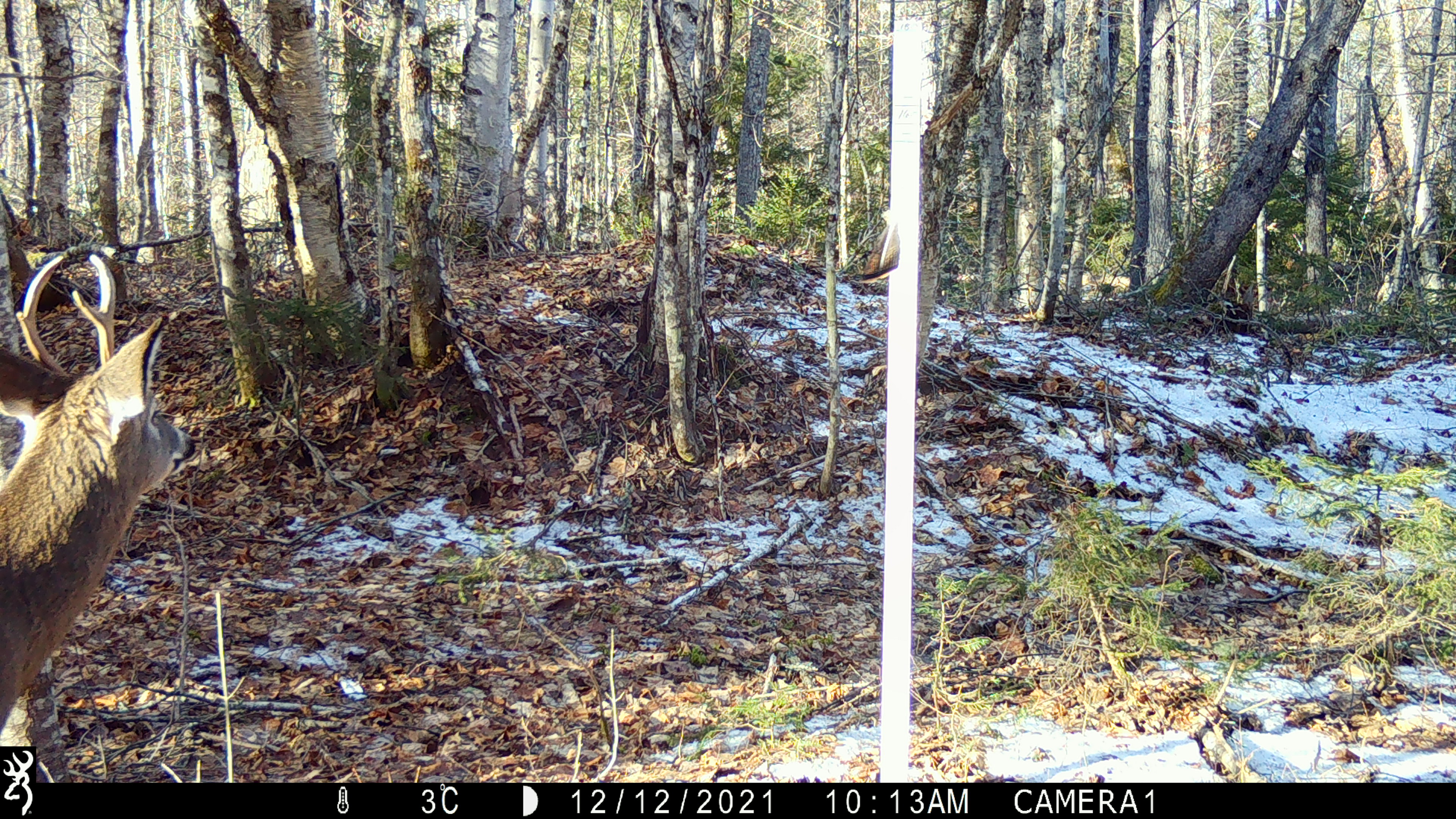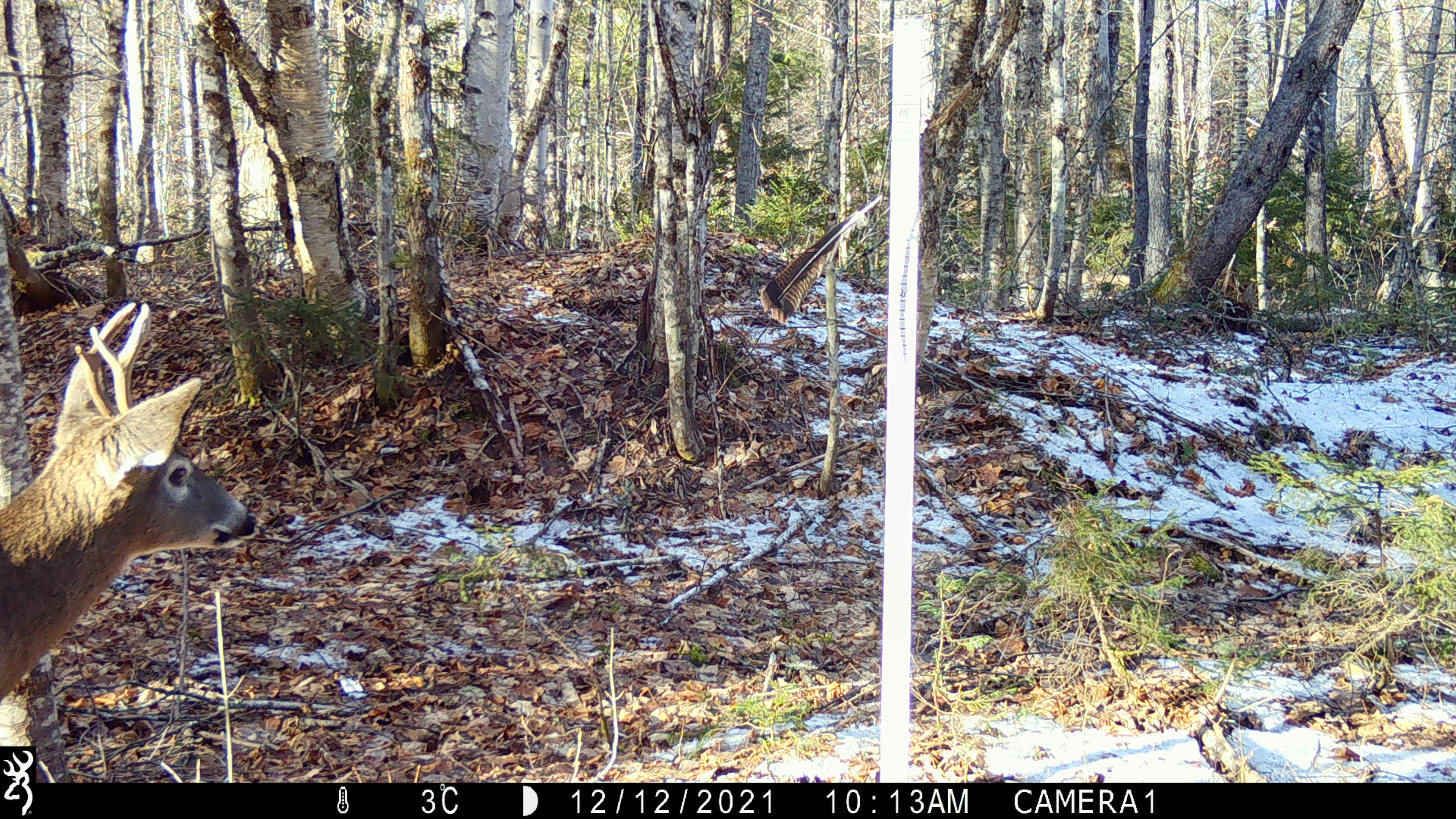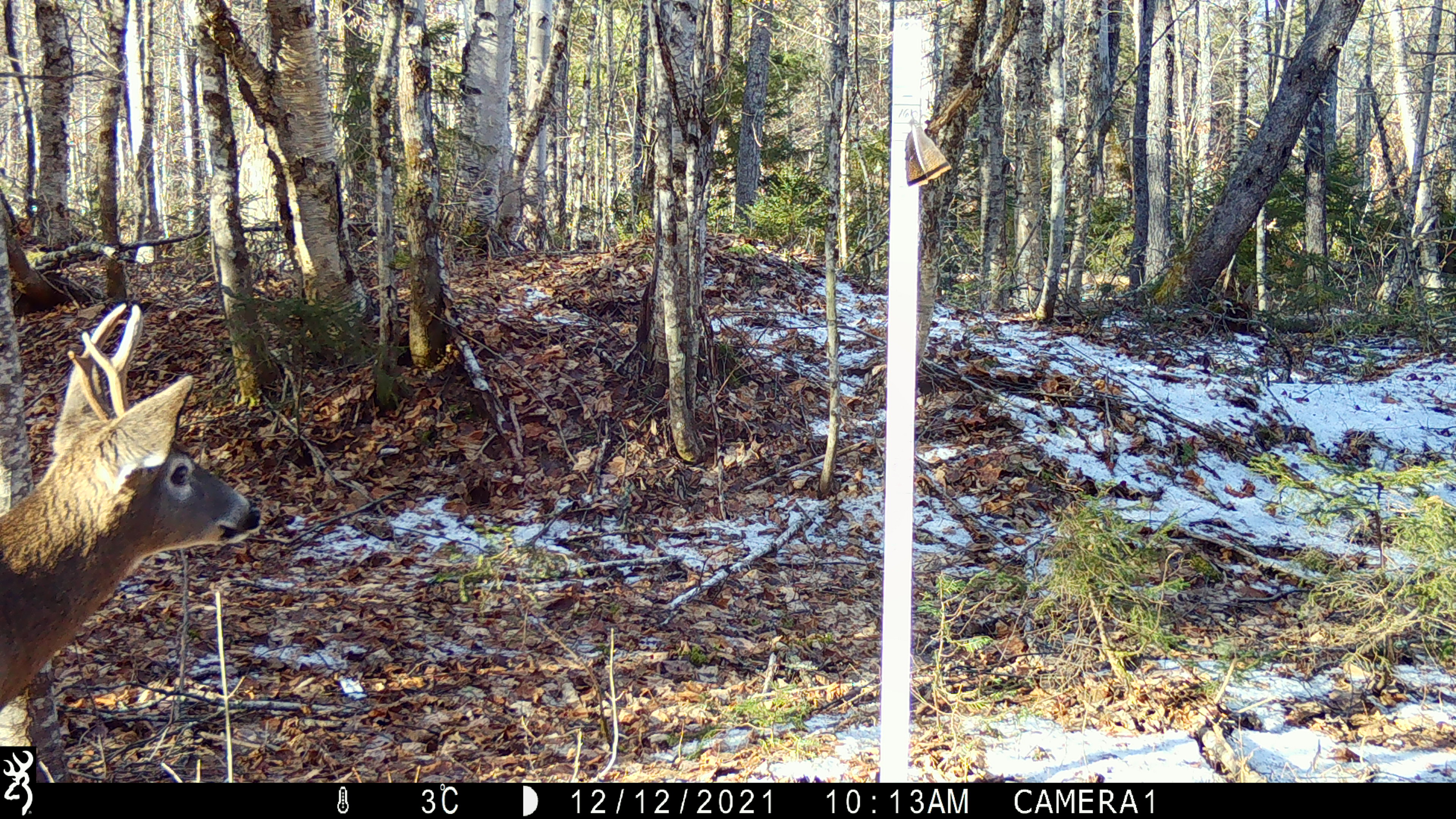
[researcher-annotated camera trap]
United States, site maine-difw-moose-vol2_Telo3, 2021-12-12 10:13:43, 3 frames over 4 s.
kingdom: Animalia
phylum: Chordata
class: Mammalia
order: Artiodactyla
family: Cervidae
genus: Odocoileus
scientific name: Odocoileus virginianus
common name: white-tailed deer